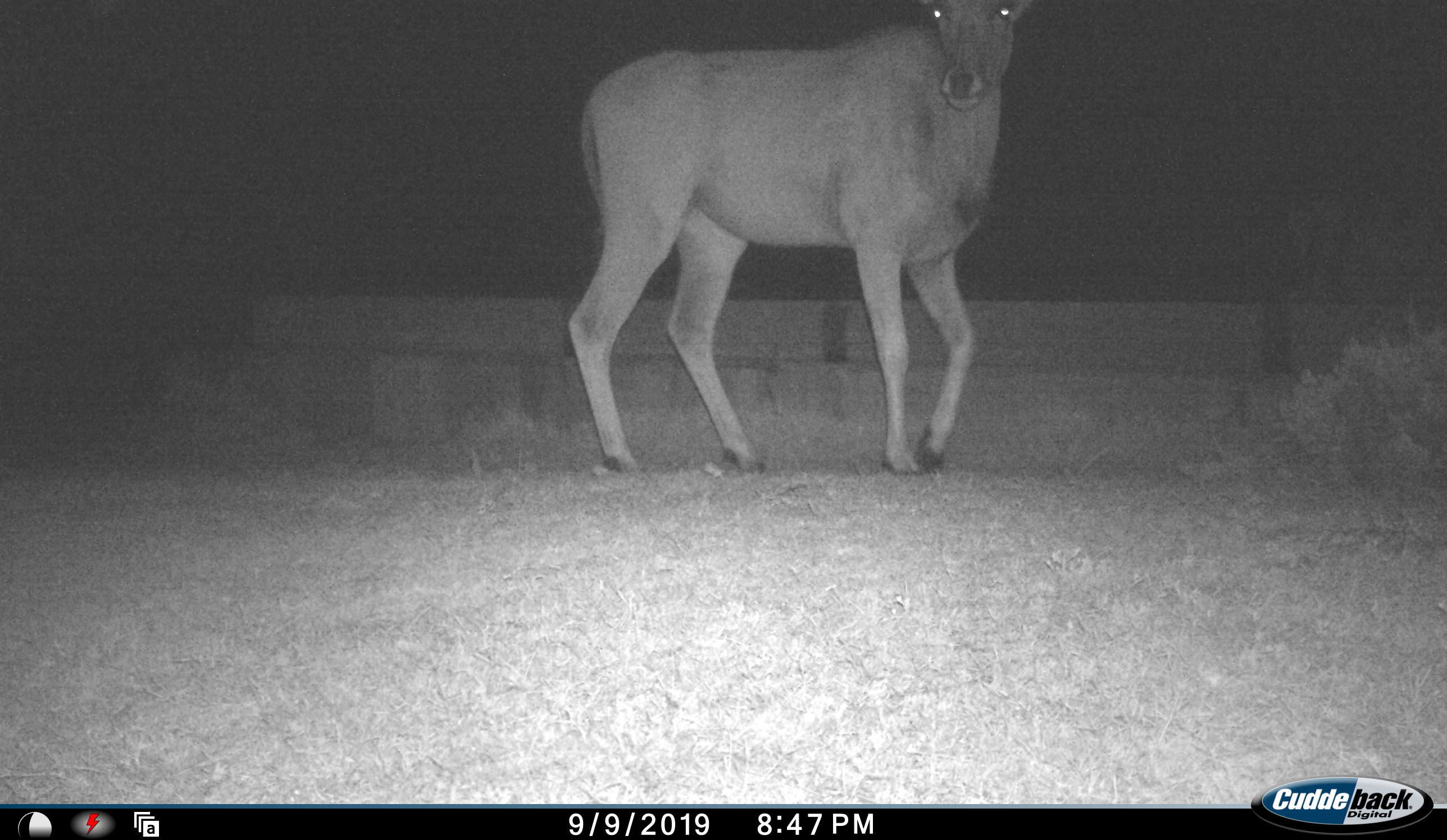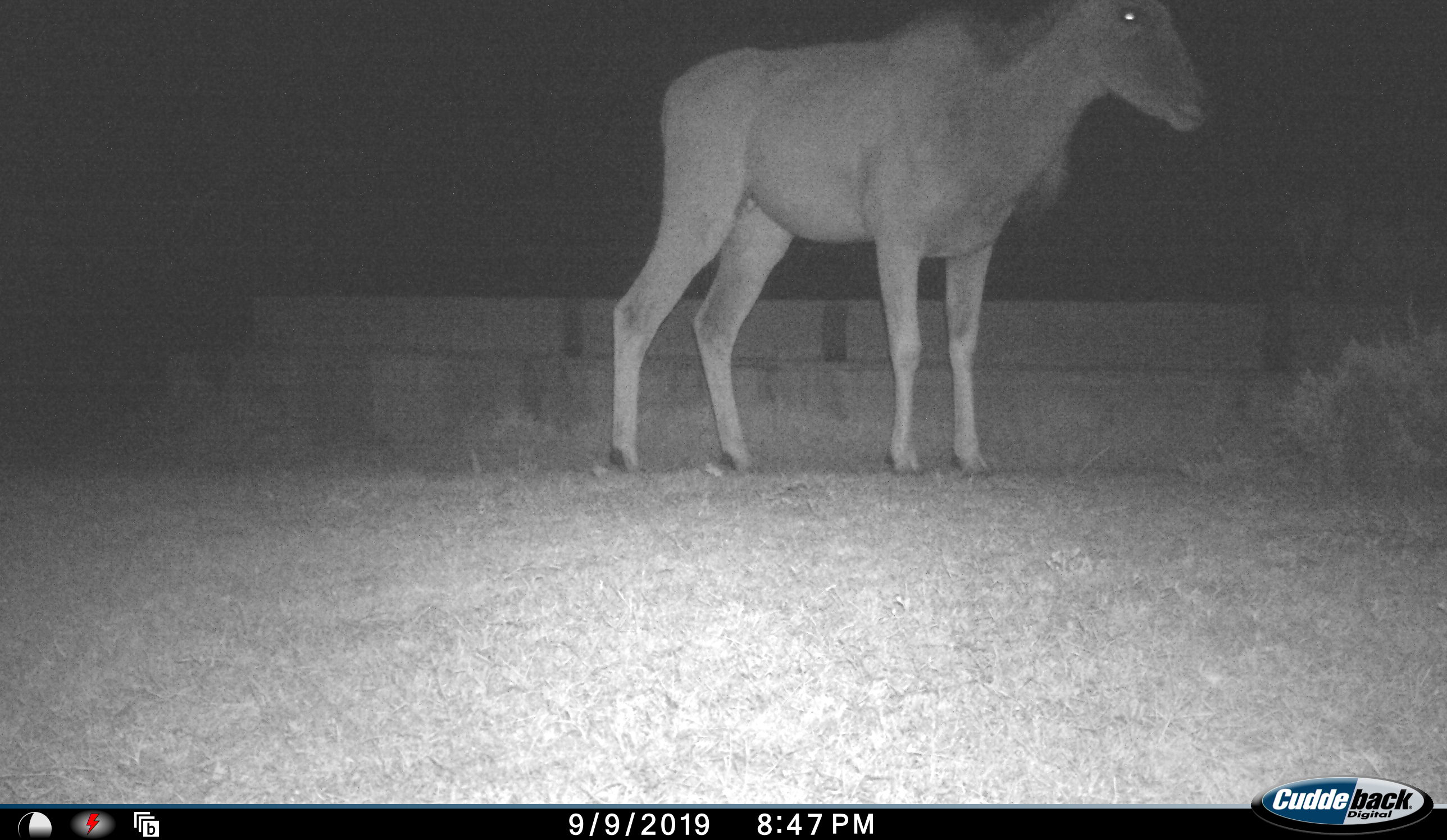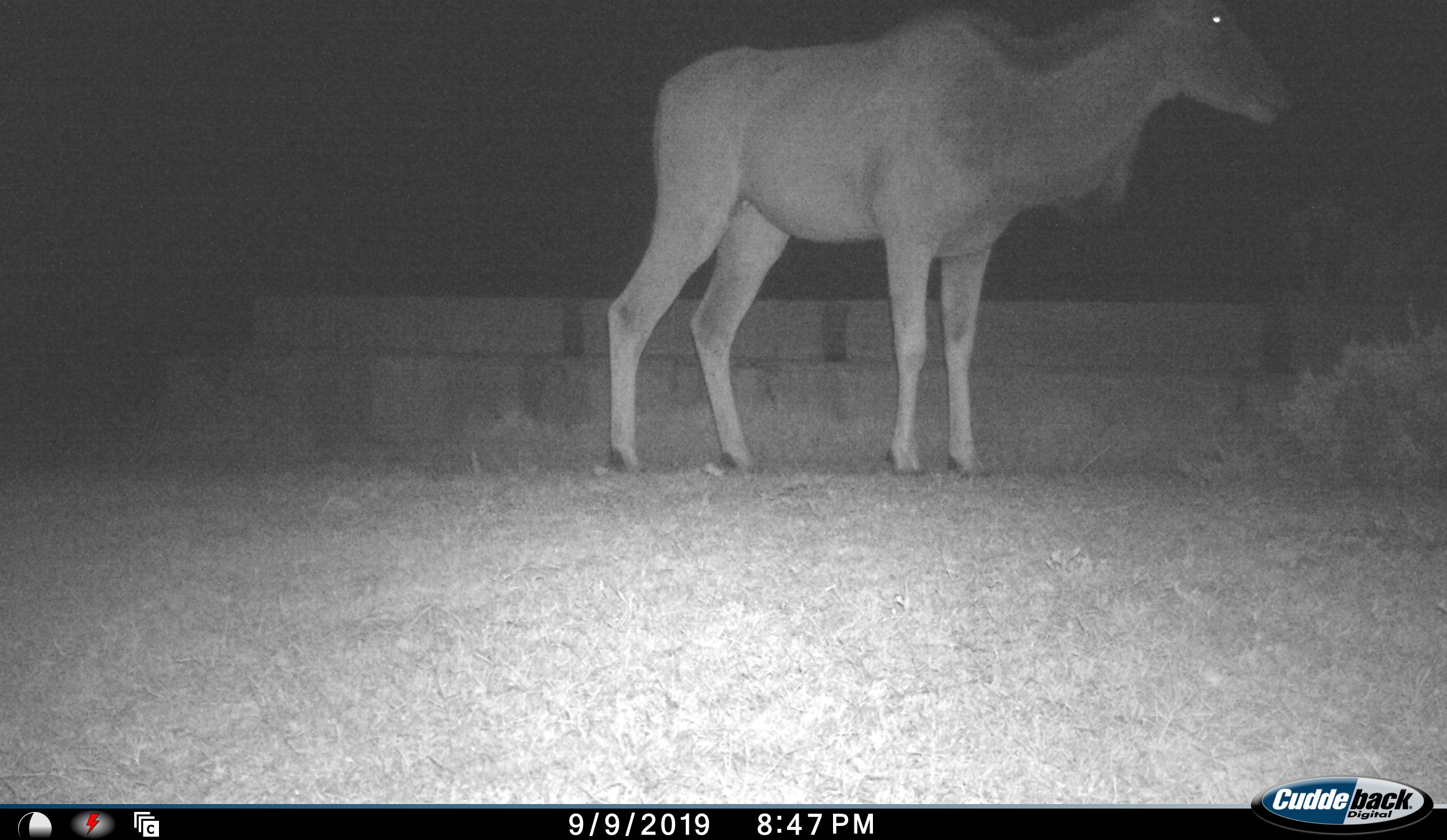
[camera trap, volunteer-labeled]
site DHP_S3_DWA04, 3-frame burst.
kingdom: Animalia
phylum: Chordata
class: Mammalia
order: Artiodactyla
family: Bovidae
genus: Tragelaphus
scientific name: Tragelaphus oryx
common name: eland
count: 1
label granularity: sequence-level